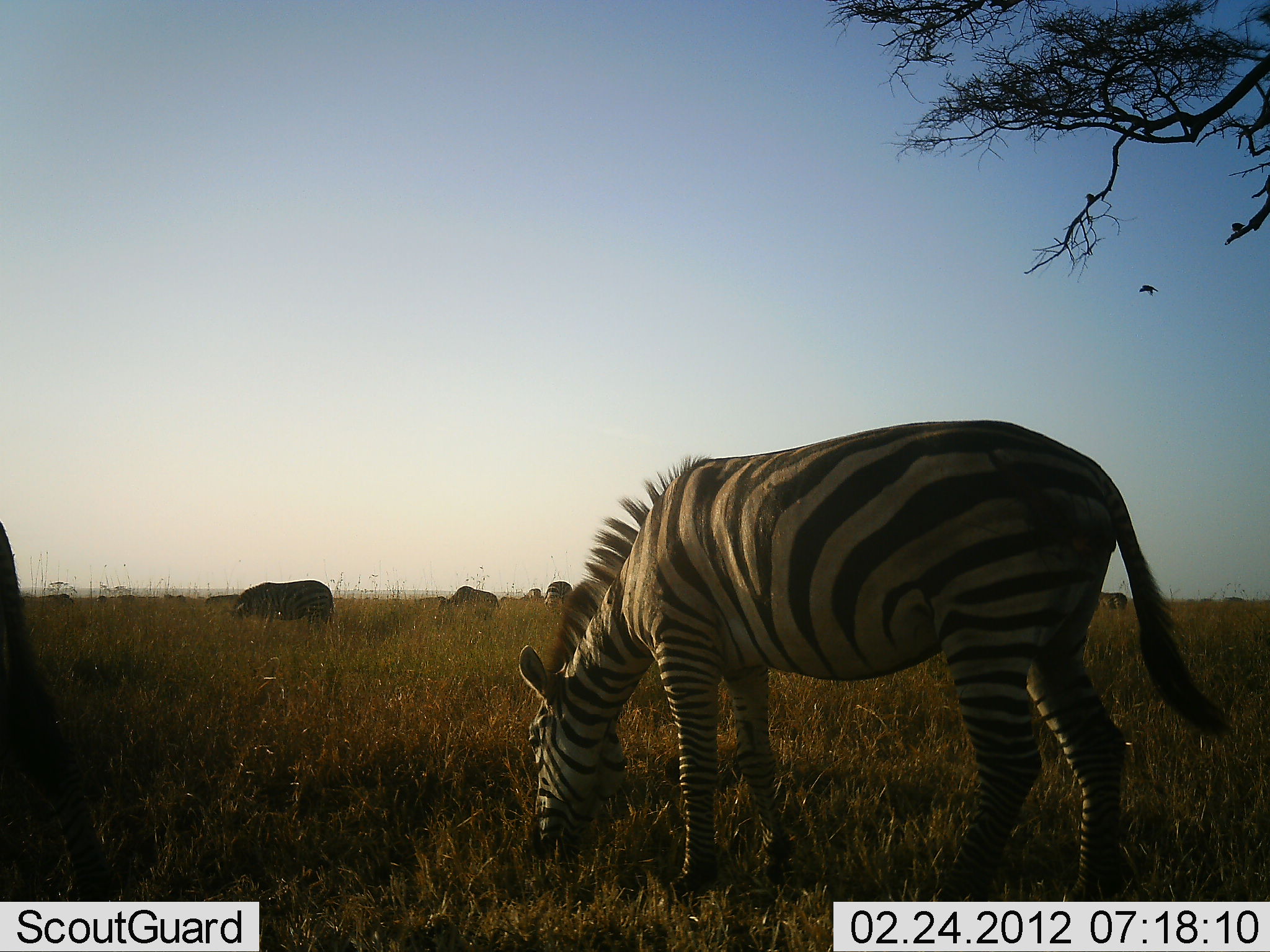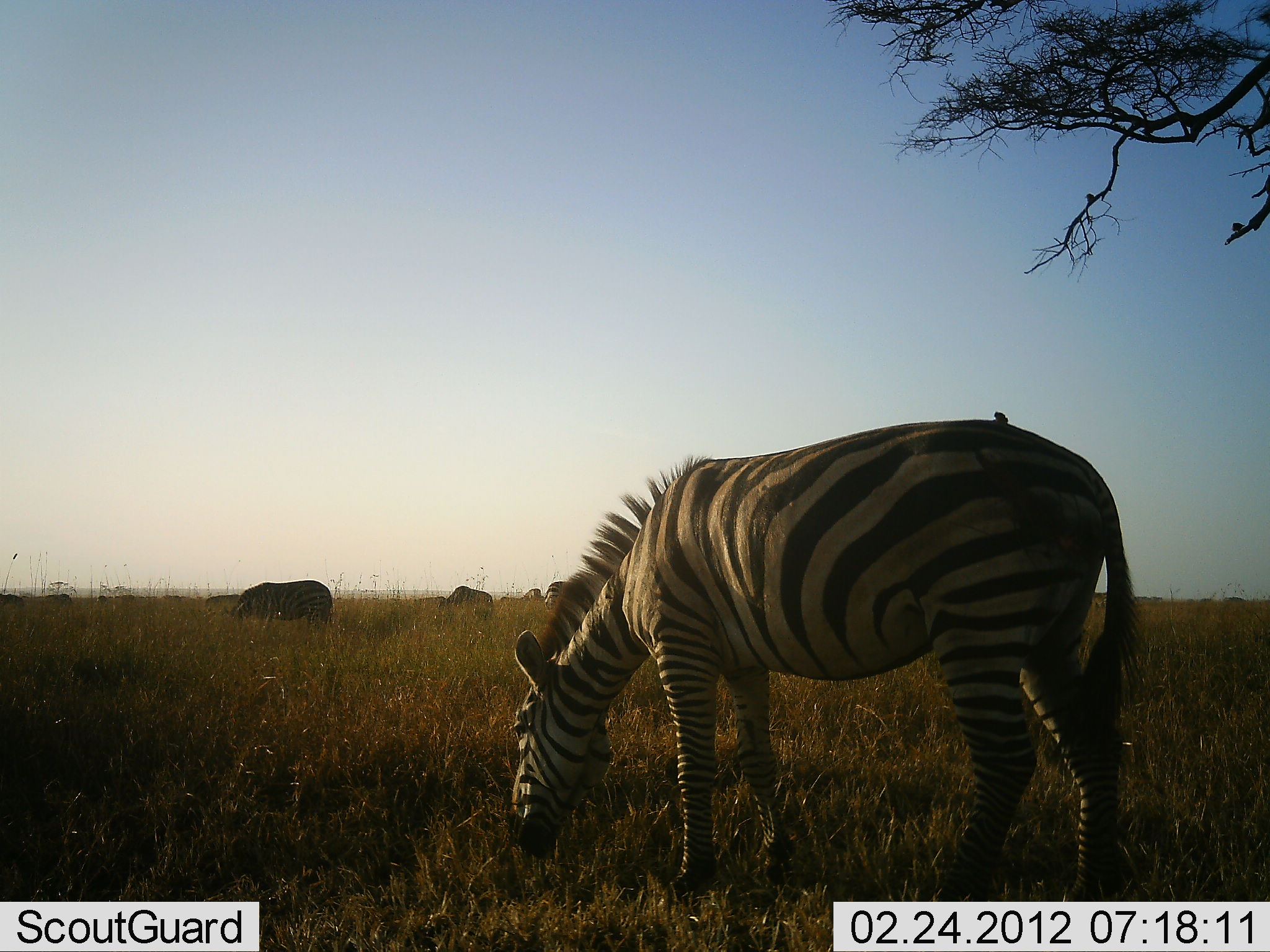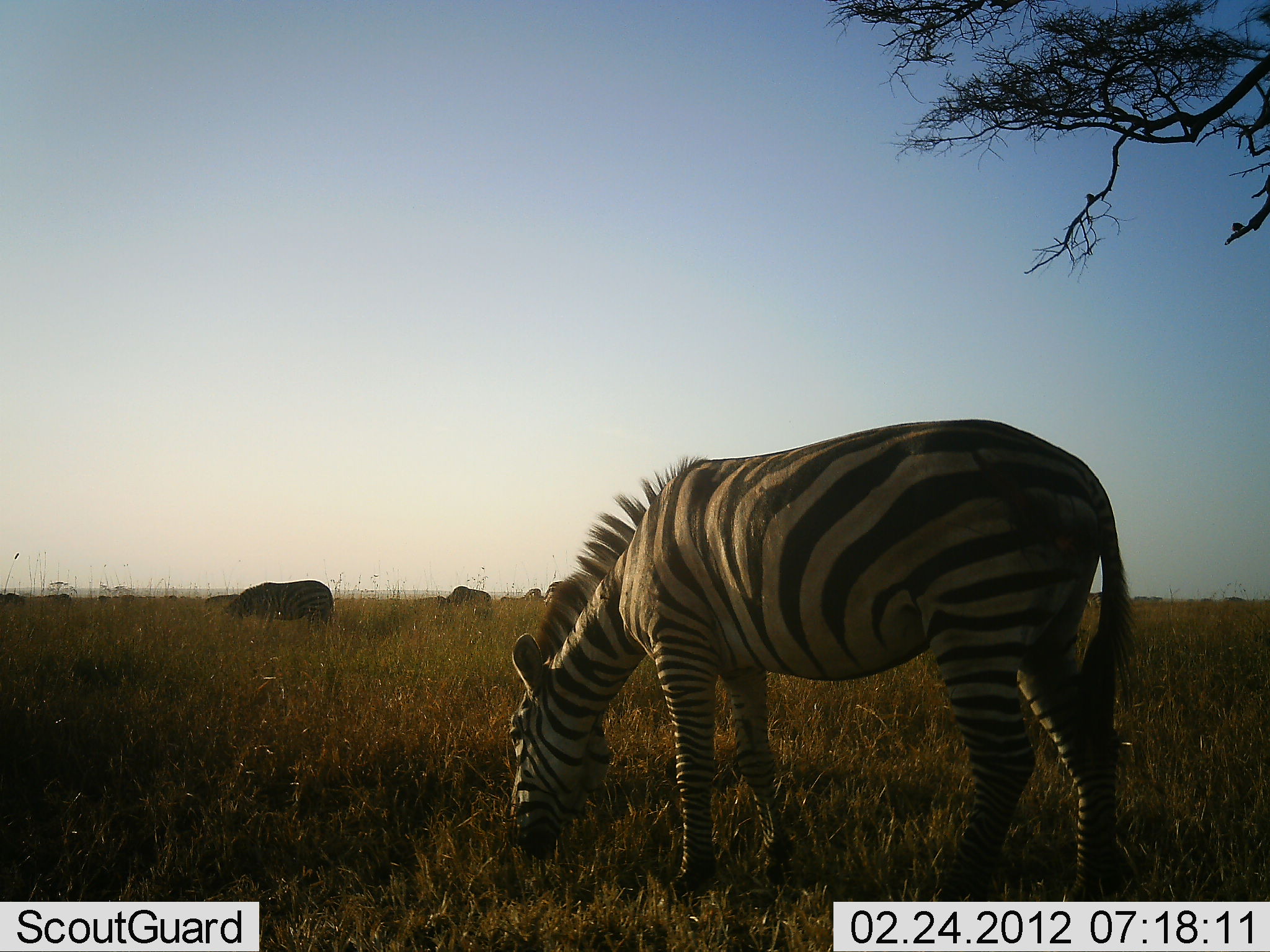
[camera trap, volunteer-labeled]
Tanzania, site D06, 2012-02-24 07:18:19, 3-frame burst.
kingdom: Animalia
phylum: Chordata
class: Mammalia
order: Perissodactyla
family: Equidae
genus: Equus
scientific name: Equus quagga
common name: plains zebra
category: zebra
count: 3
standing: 31%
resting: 0%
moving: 6%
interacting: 0%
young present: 0%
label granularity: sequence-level